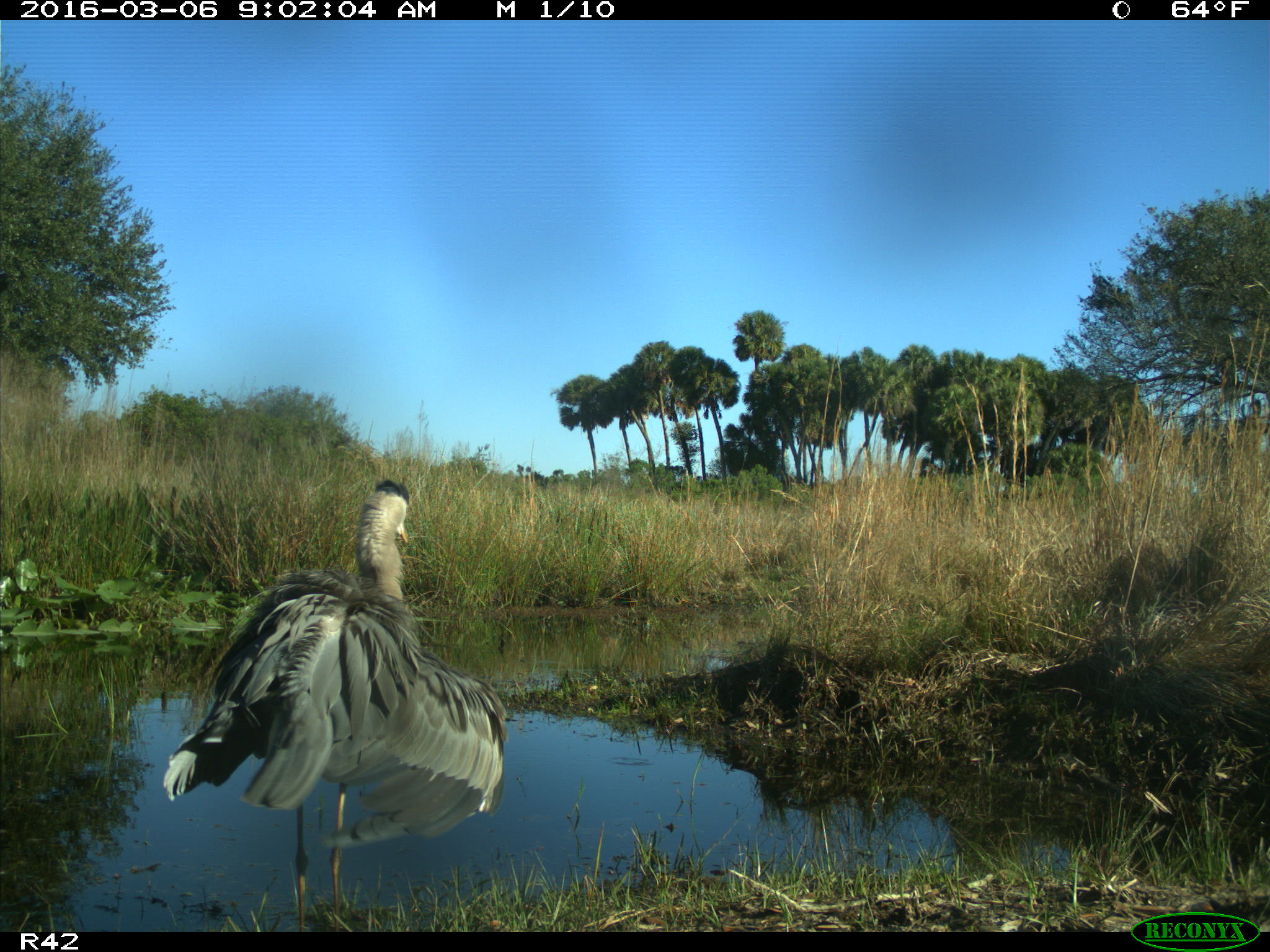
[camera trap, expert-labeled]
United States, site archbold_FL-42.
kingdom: Animalia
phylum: Chordata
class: Aves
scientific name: Aves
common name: birds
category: unidentified bird